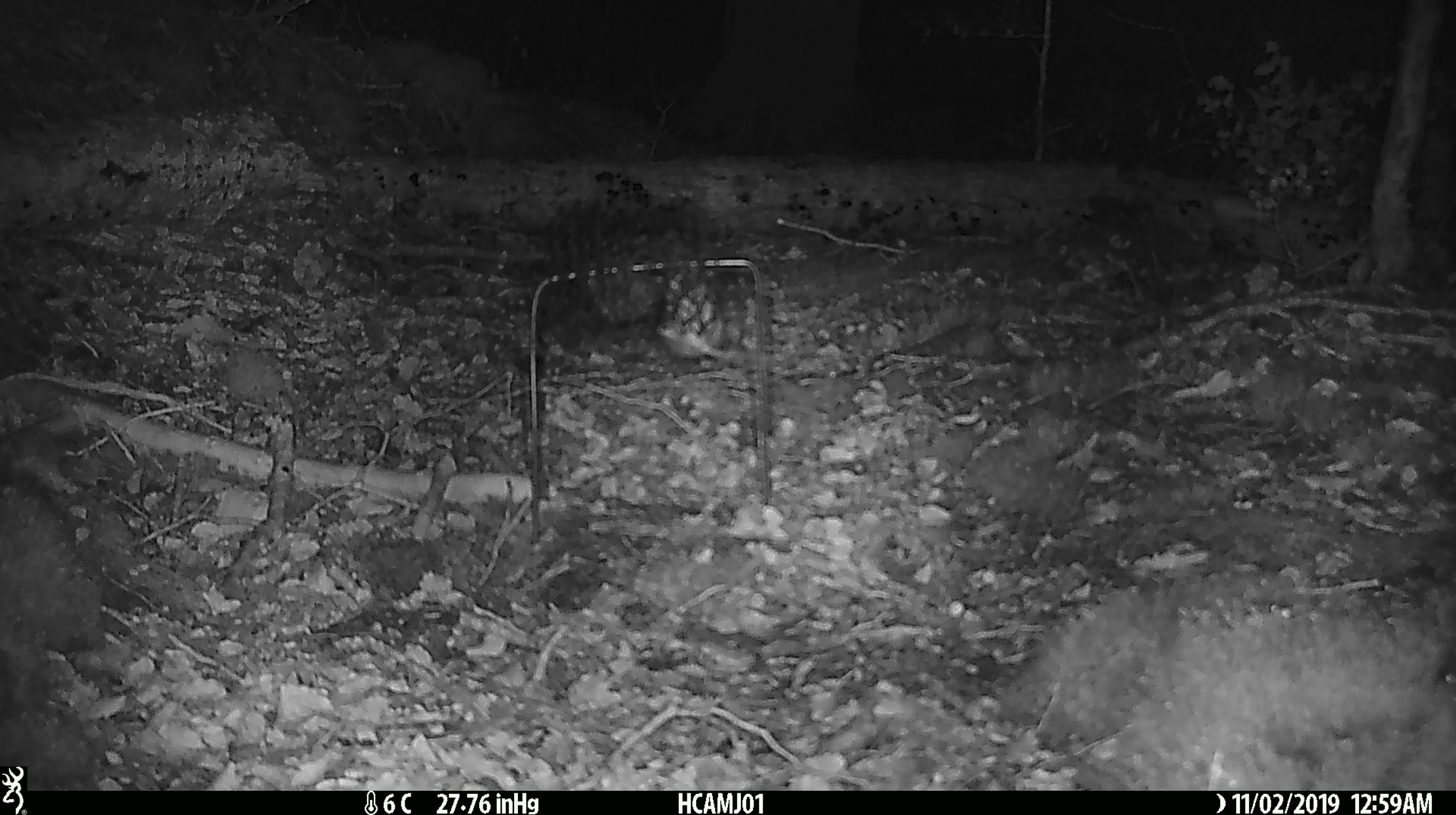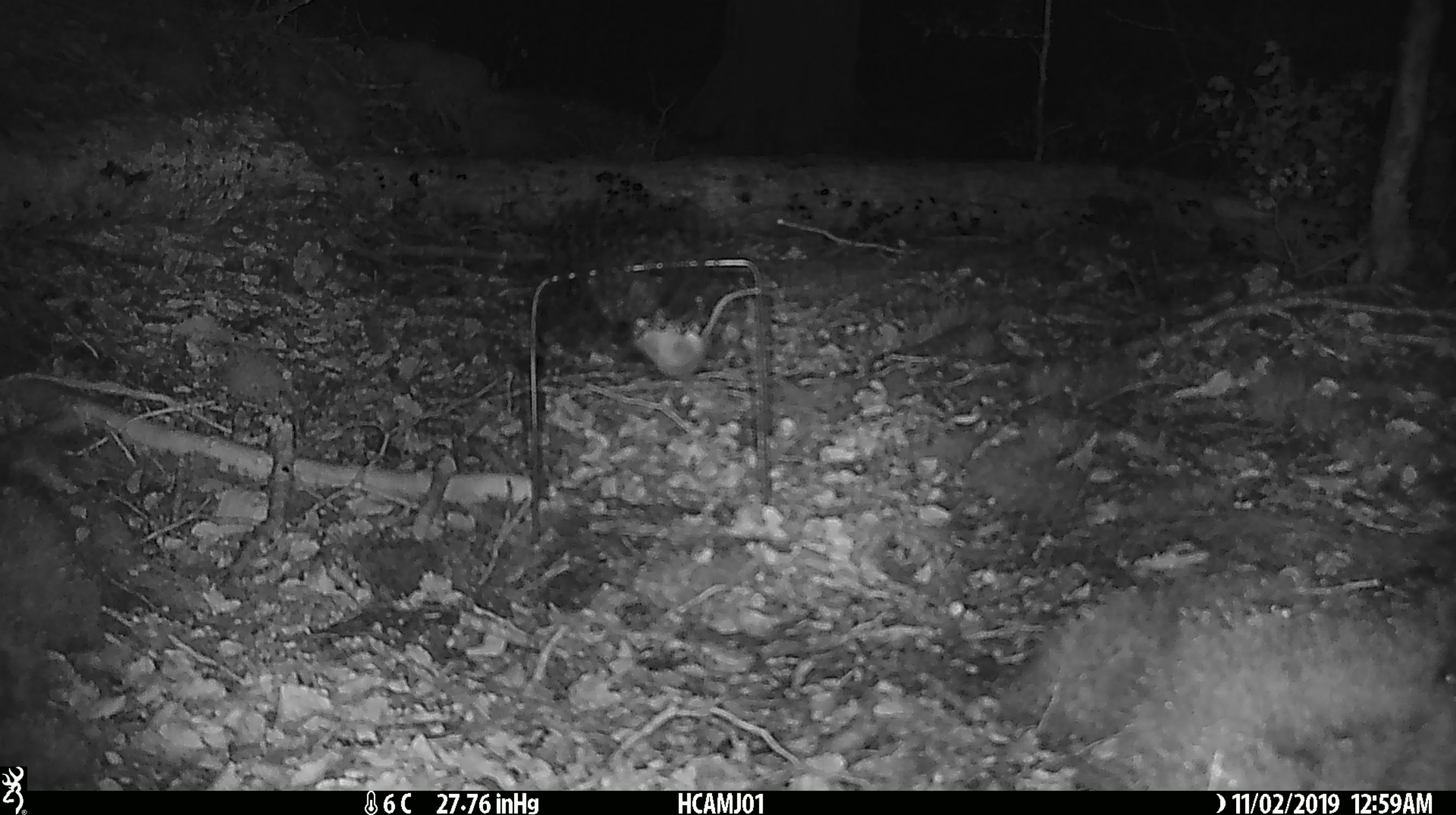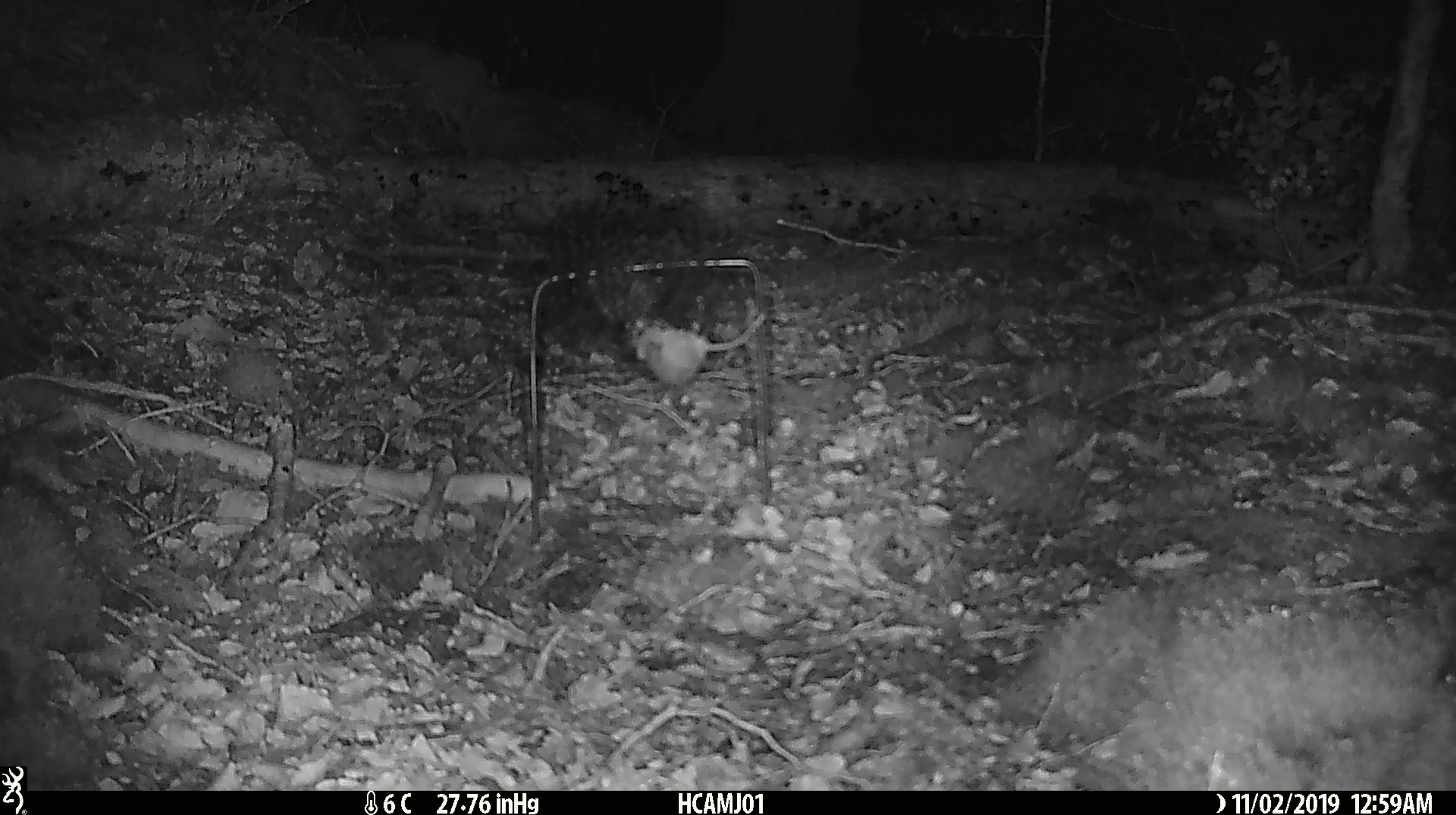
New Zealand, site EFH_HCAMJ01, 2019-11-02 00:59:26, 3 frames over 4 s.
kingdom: Animalia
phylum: Chordata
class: Mammalia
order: Rodentia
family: Muridae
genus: Mus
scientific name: Mus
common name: mouse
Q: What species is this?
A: Mouse (Mus).